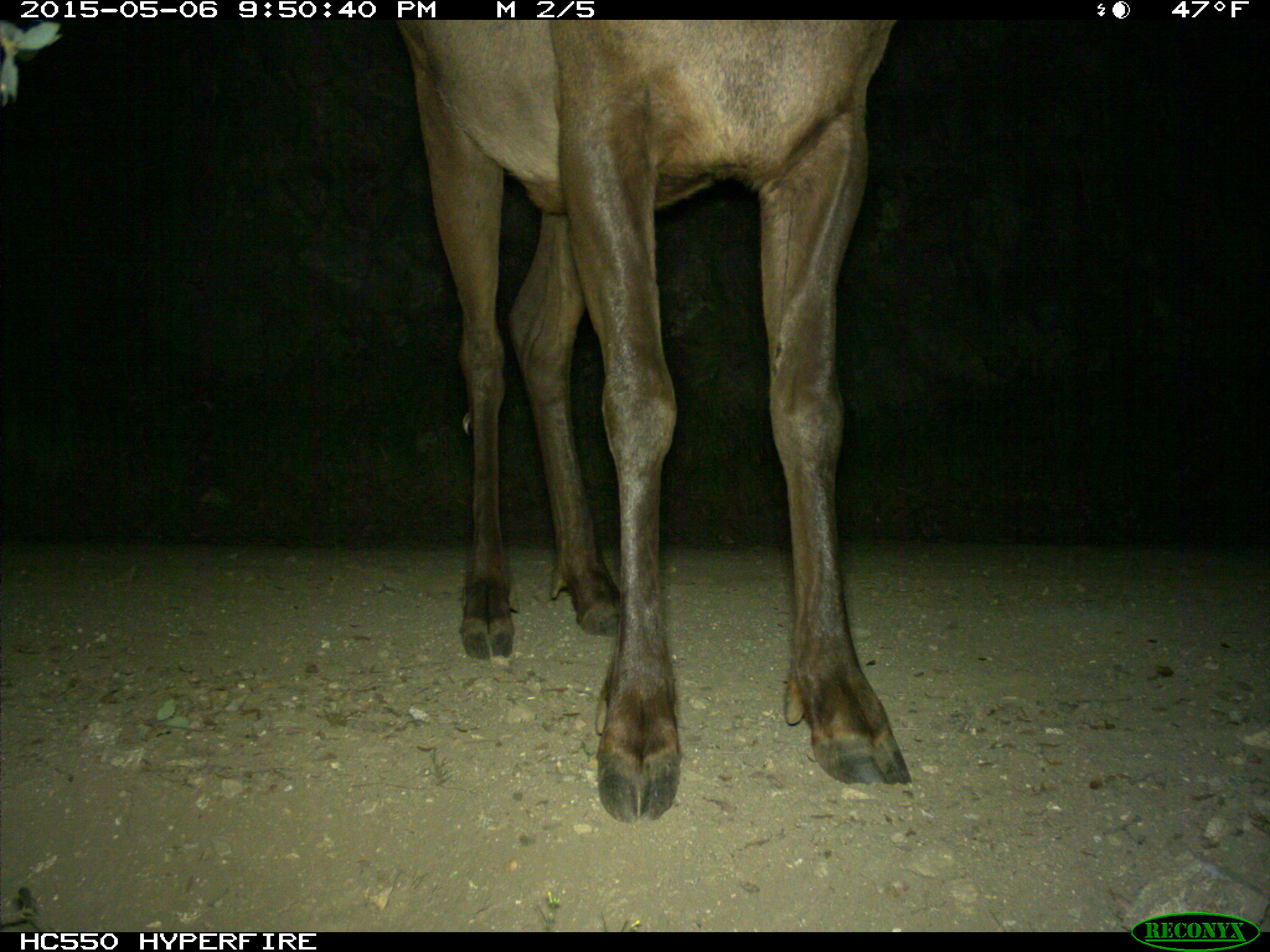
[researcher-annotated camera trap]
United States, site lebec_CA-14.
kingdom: Animalia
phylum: Chordata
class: Mammalia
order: Artiodactyla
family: Cervidae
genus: Cervus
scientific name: Cervus canadensis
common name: elk